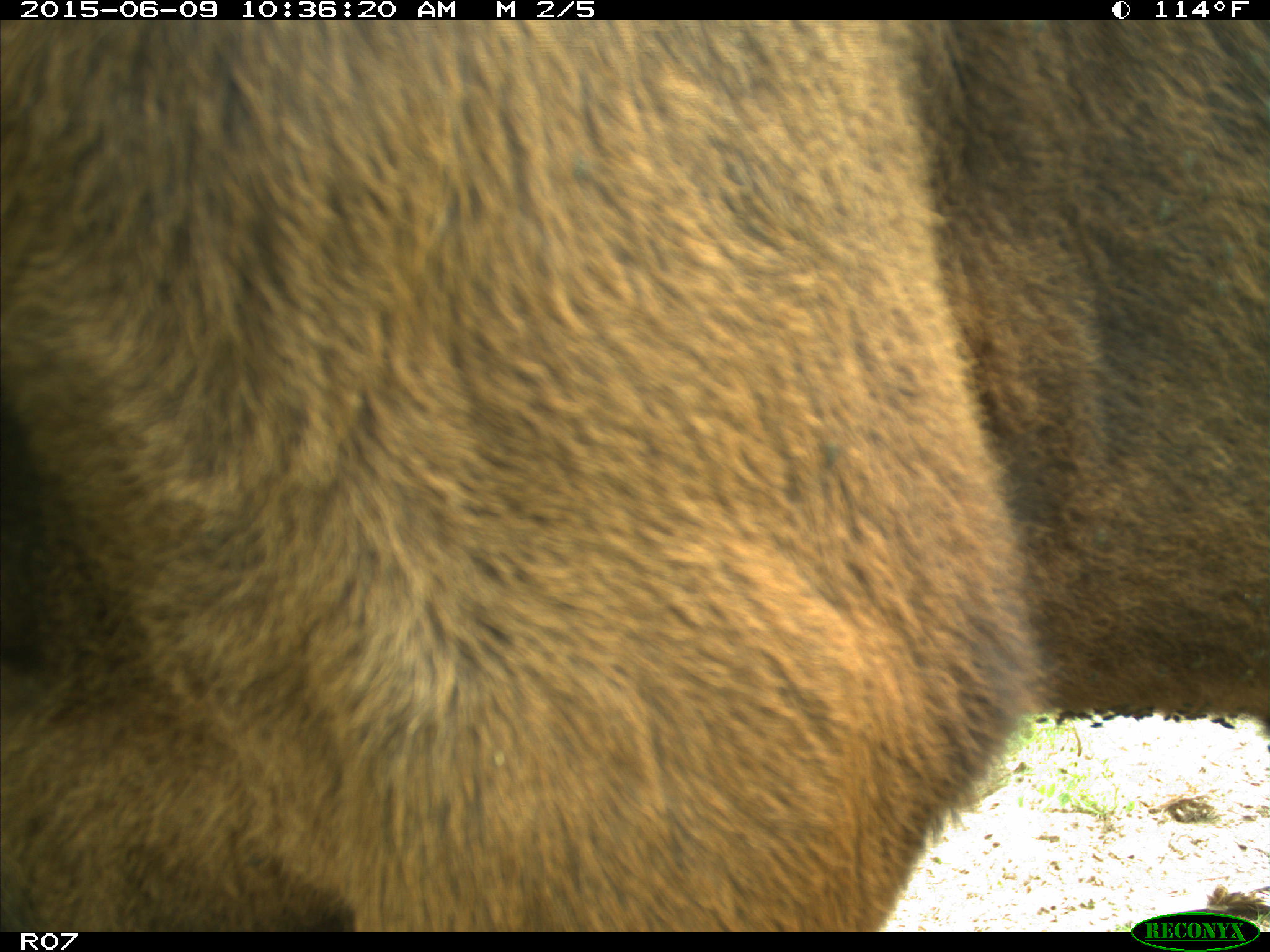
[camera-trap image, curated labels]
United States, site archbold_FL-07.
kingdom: Animalia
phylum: Chordata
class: Mammalia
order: Artiodactyla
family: Bovidae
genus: Bos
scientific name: Bos taurus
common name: domestic cow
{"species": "Bos taurus (domestic cow)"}